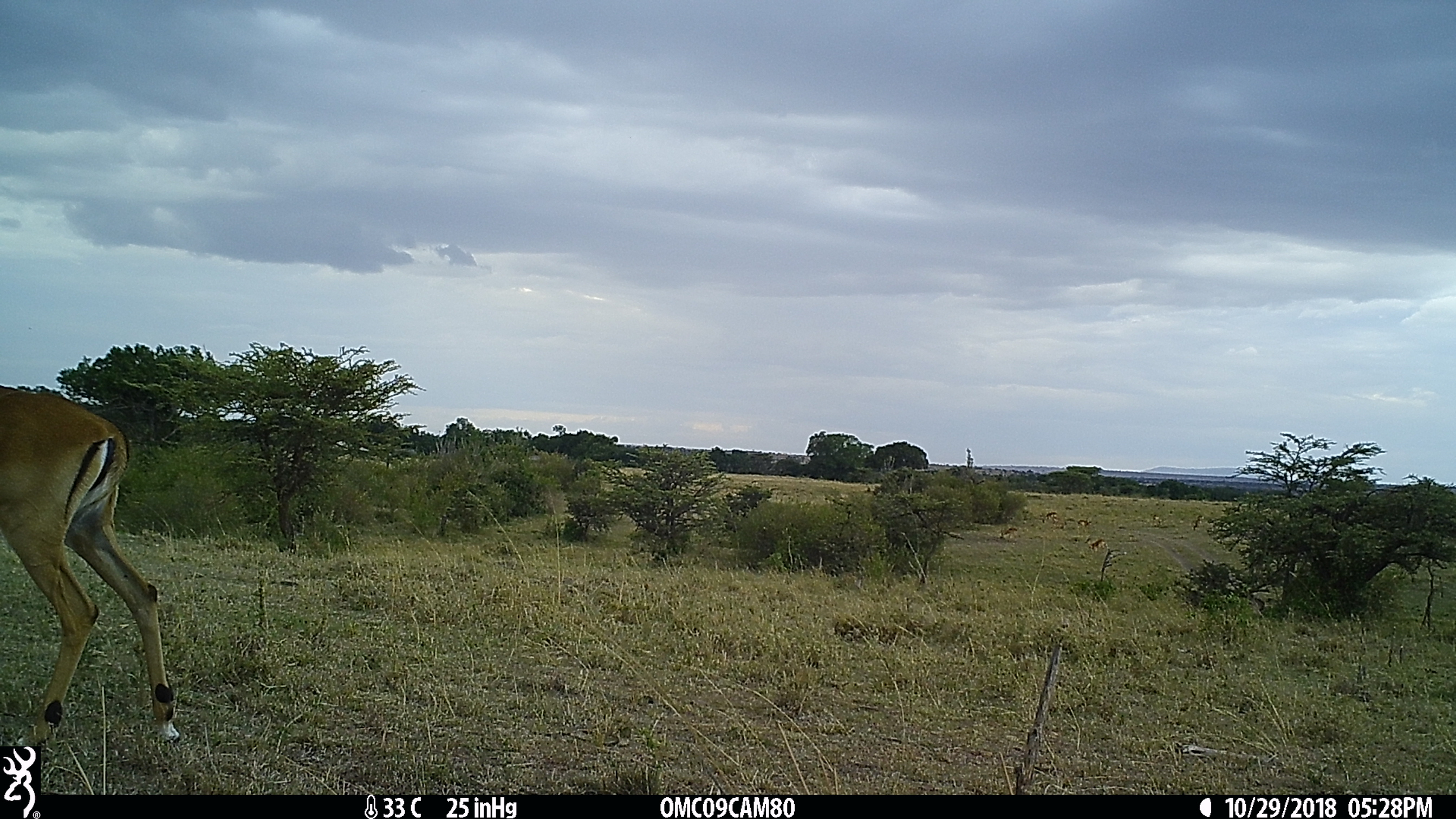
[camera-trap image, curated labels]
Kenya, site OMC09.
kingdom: Animalia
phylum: Chordata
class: Mammalia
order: Artiodactyla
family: Bovidae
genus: Aepyceros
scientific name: Aepyceros melampus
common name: impala